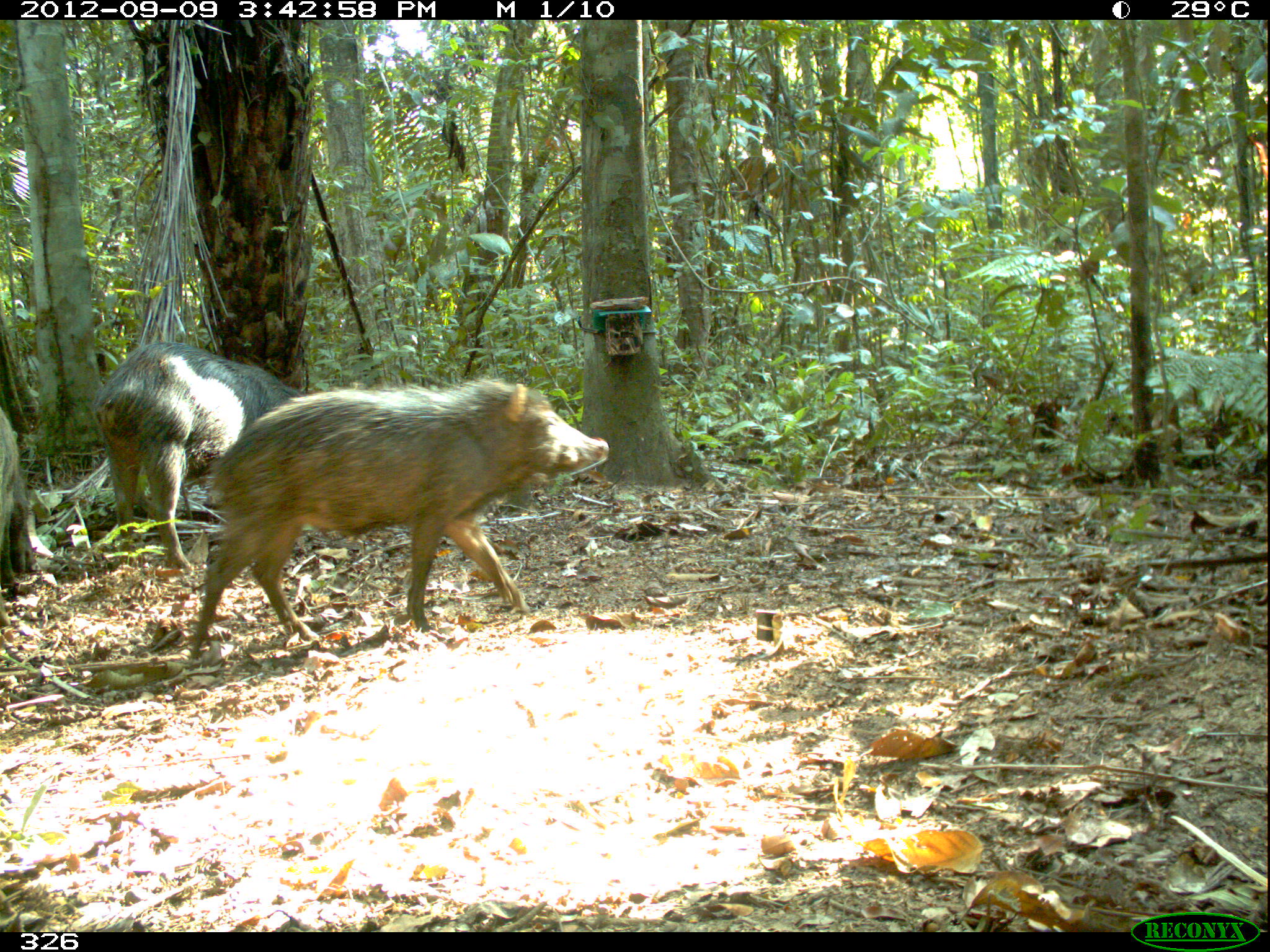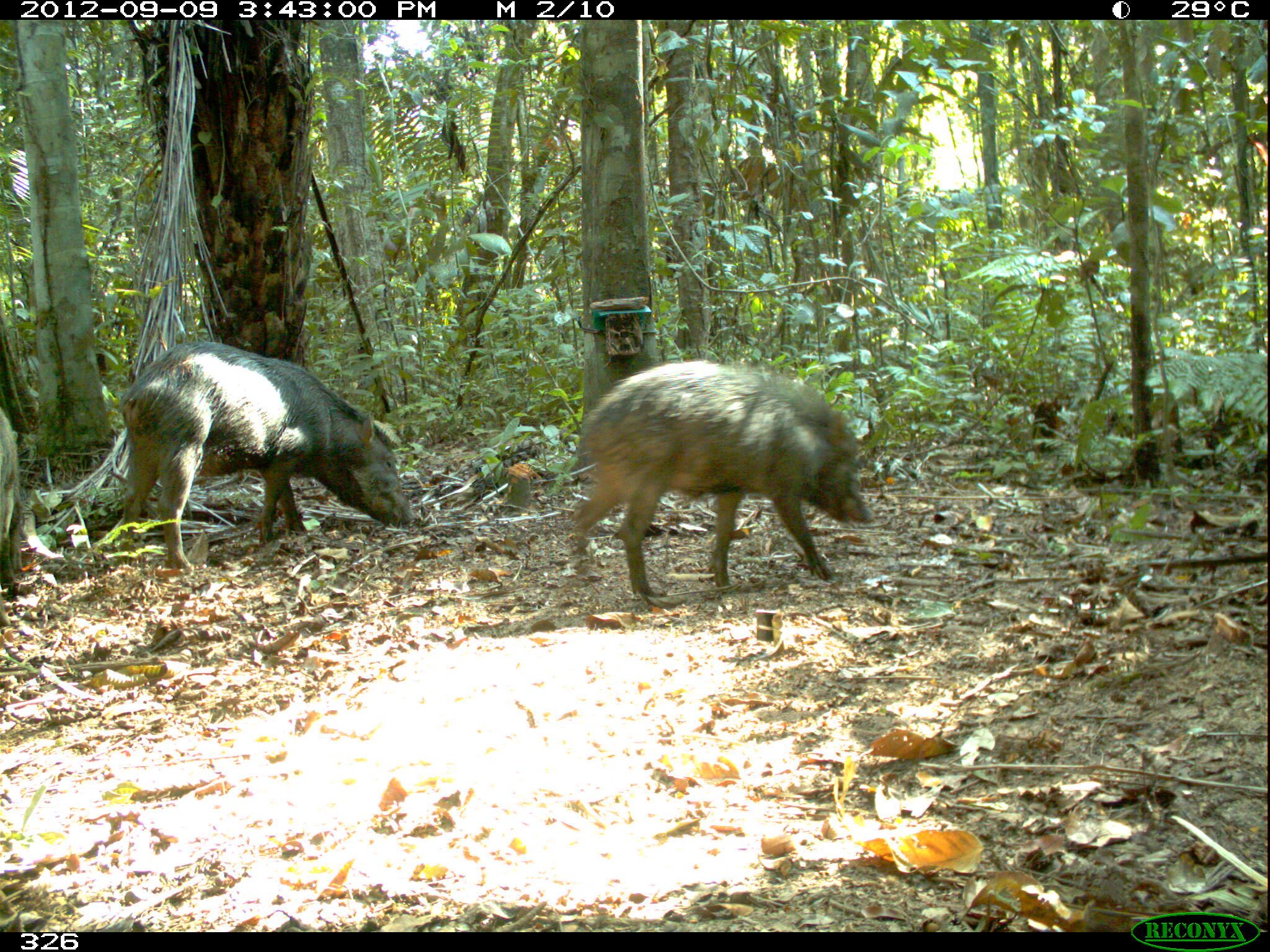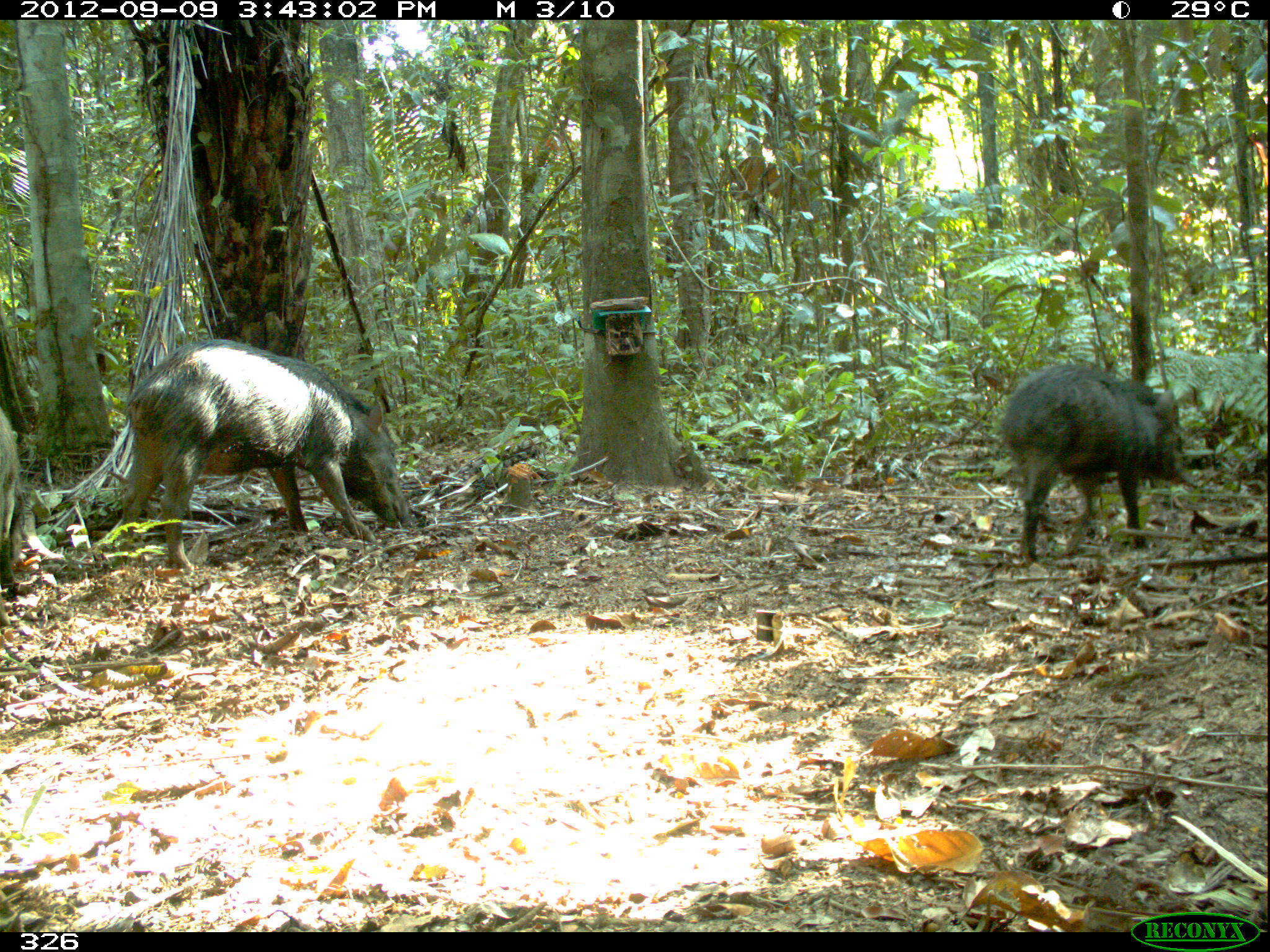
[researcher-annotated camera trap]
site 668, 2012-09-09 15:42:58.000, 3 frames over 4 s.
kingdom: Animalia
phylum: Chordata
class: Mammalia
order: Artiodactyla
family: Tayassuidae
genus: Tayassu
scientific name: Tayassu pecari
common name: white-lipped peccary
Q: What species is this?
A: Tayassu pecari (white-lipped peccary).